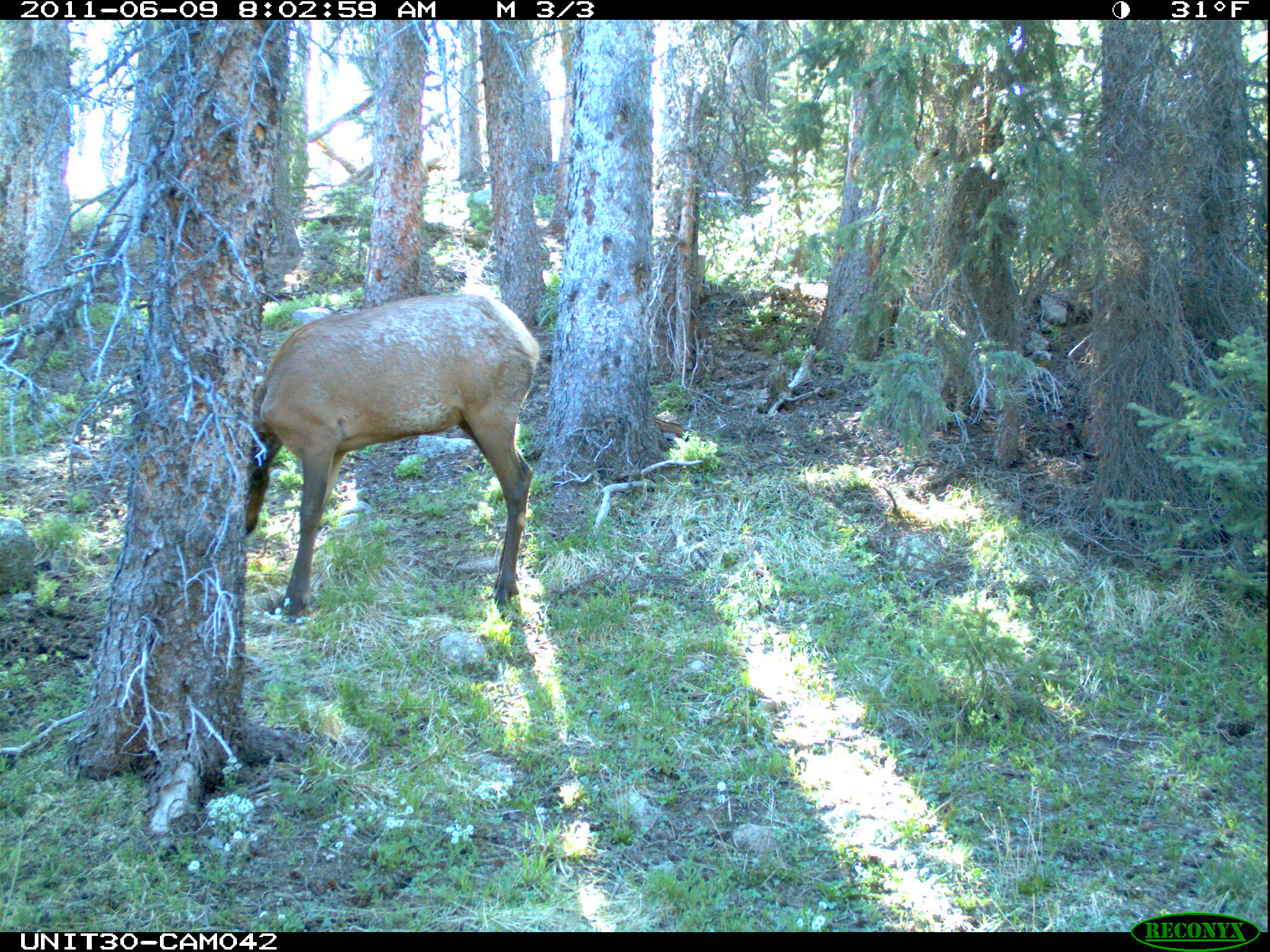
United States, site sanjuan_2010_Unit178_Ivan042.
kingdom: Animalia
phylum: Chordata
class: Mammalia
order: Artiodactyla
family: Cervidae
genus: Cervus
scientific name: Cervus elaphus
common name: red deer